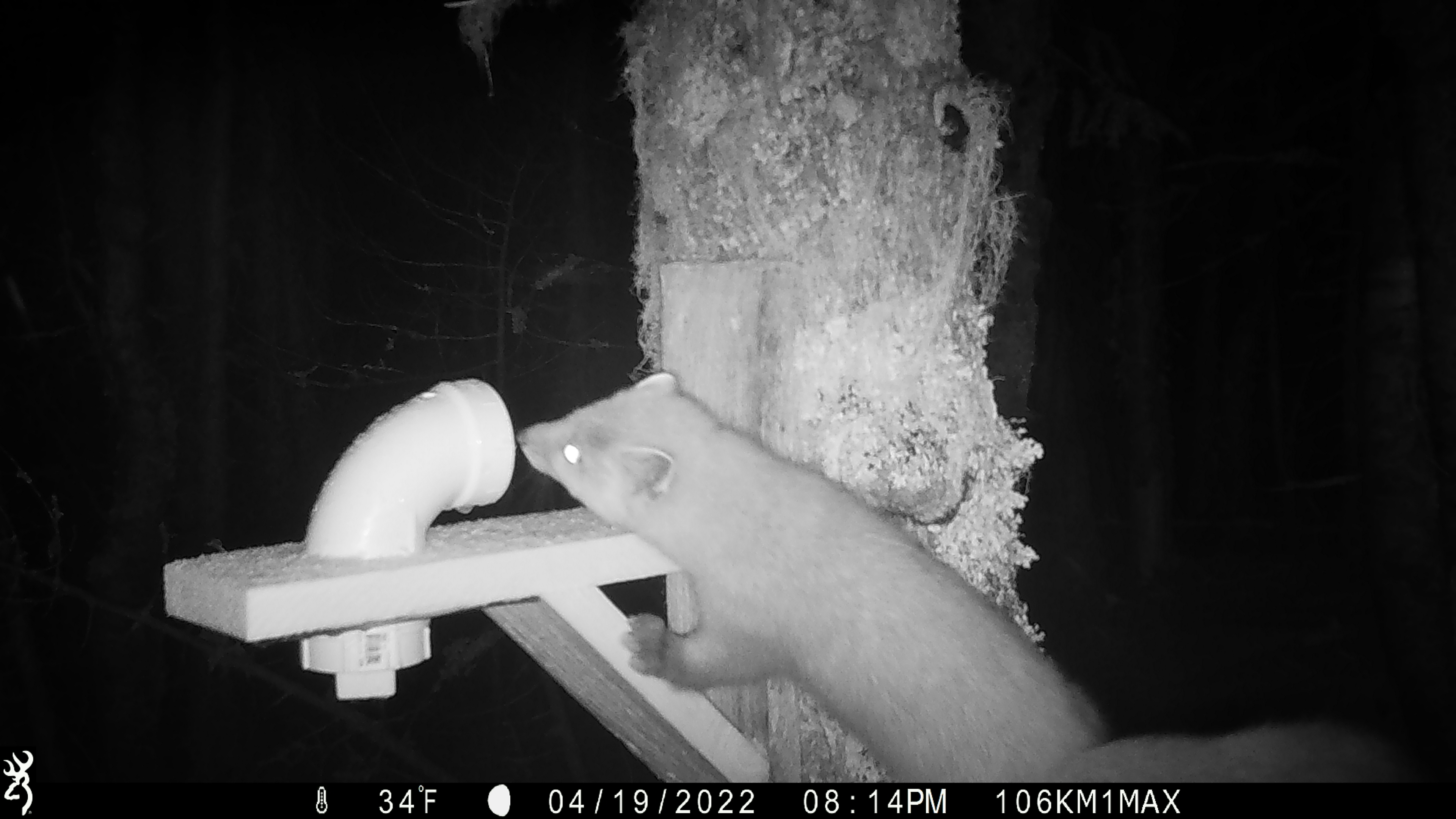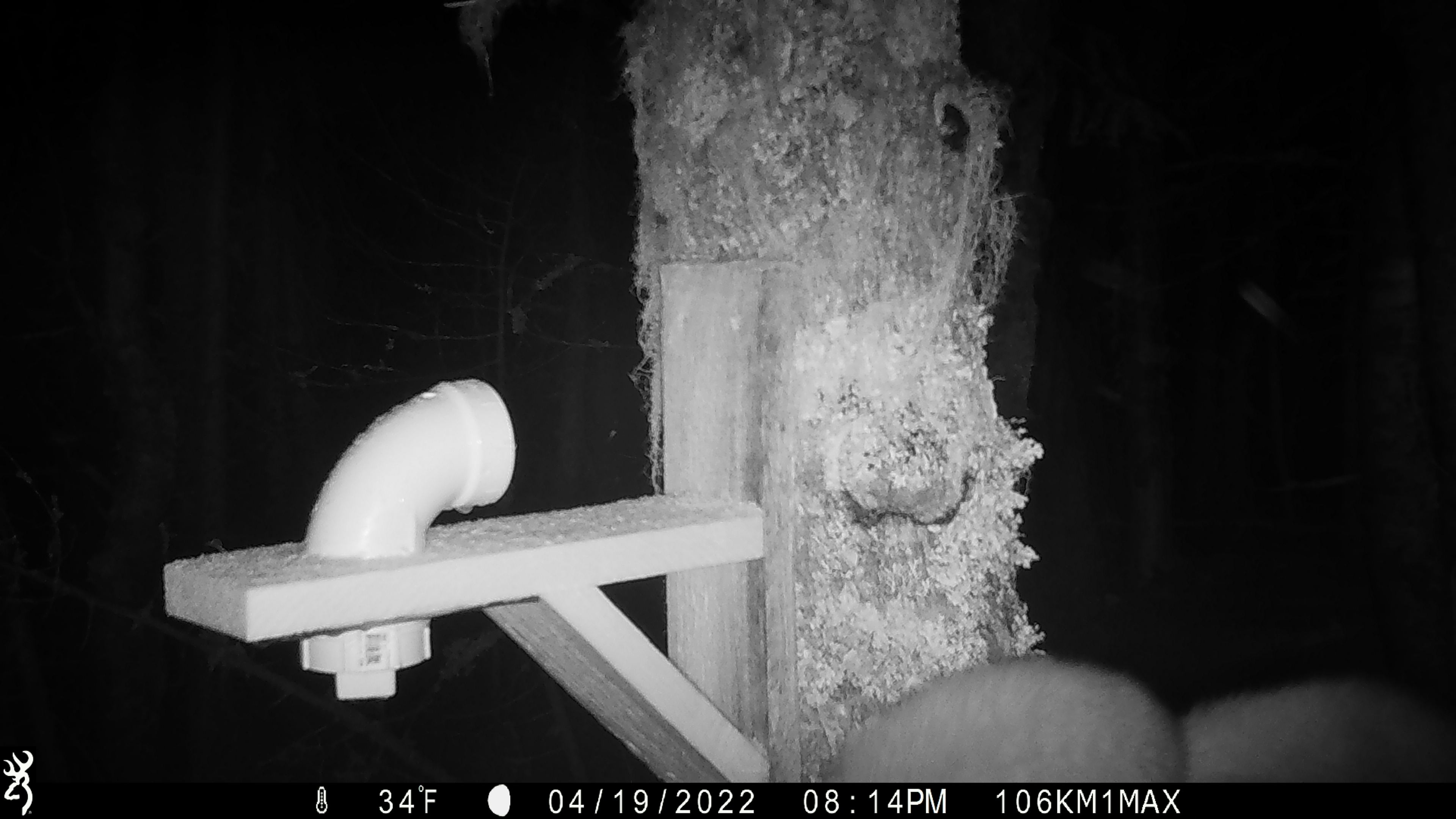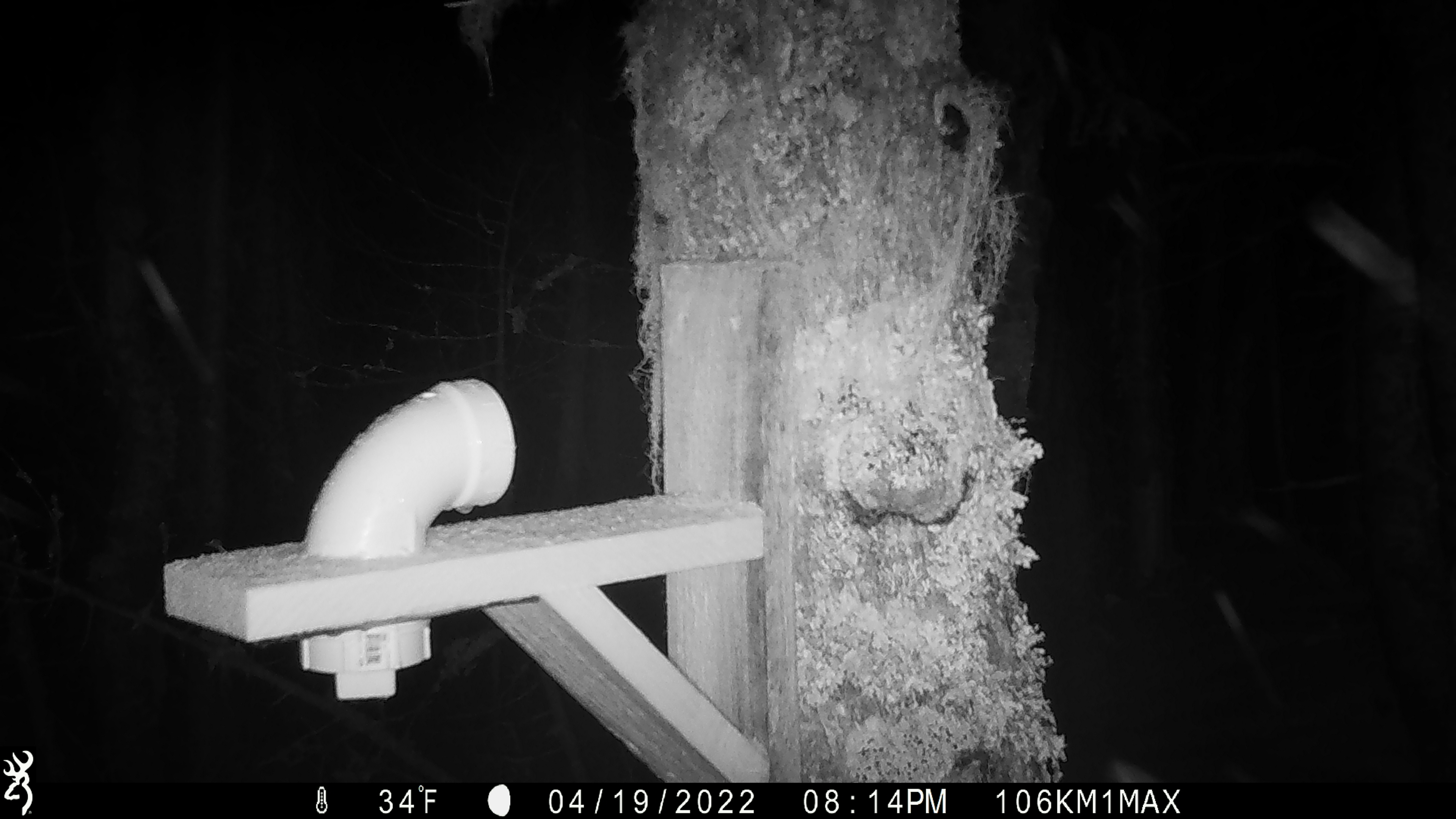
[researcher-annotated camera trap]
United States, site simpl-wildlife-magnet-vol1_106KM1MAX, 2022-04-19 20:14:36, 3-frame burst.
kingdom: Animalia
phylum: Chordata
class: Mammalia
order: Carnivora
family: Mustelidae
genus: Martes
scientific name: Martes americana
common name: american marten